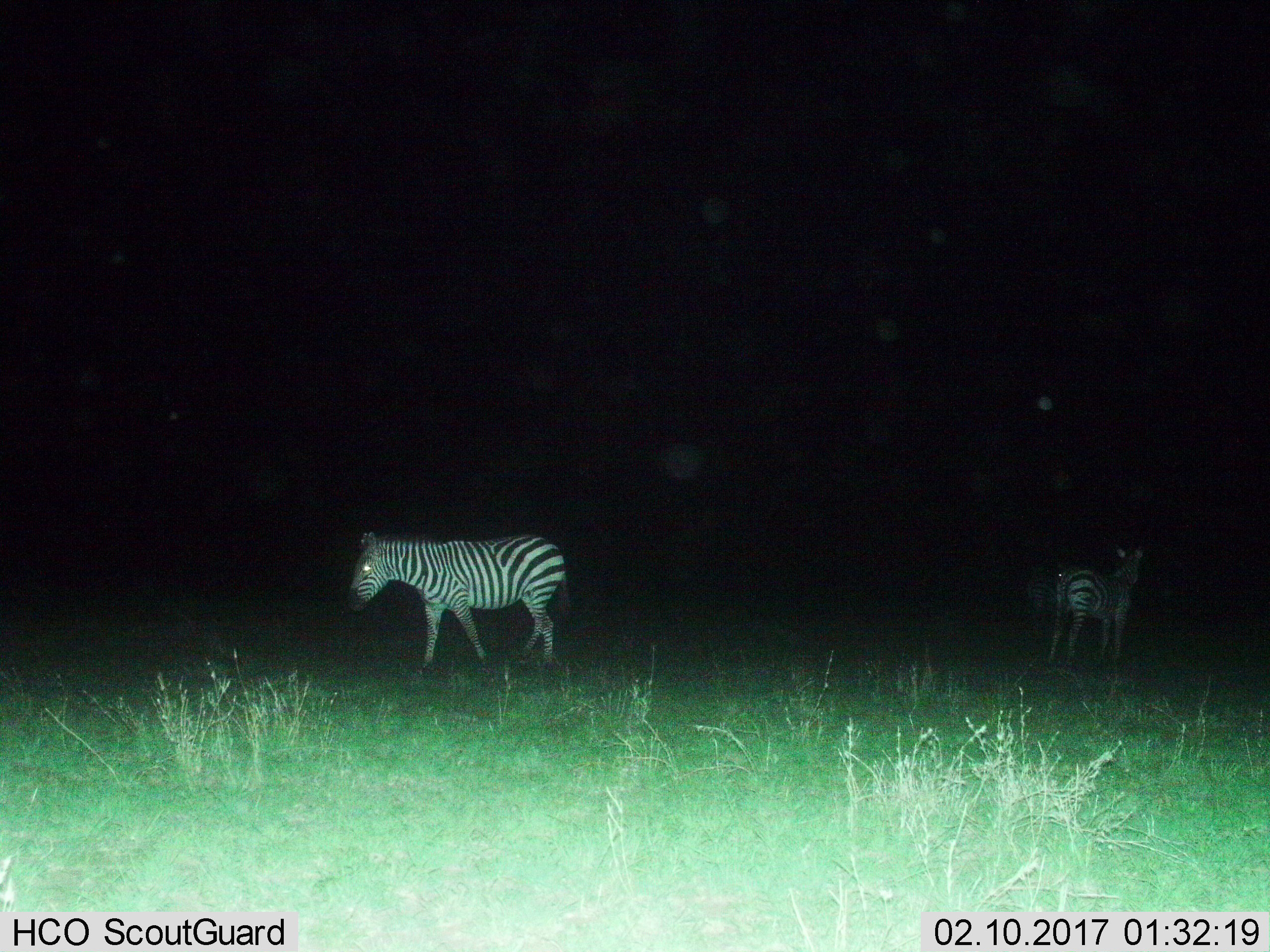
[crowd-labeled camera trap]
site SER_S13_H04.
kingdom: Animalia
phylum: Chordata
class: Mammalia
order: Perissodactyla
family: Equidae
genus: Equus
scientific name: Equus quagga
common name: plains zebra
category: zebraplains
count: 2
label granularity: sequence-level